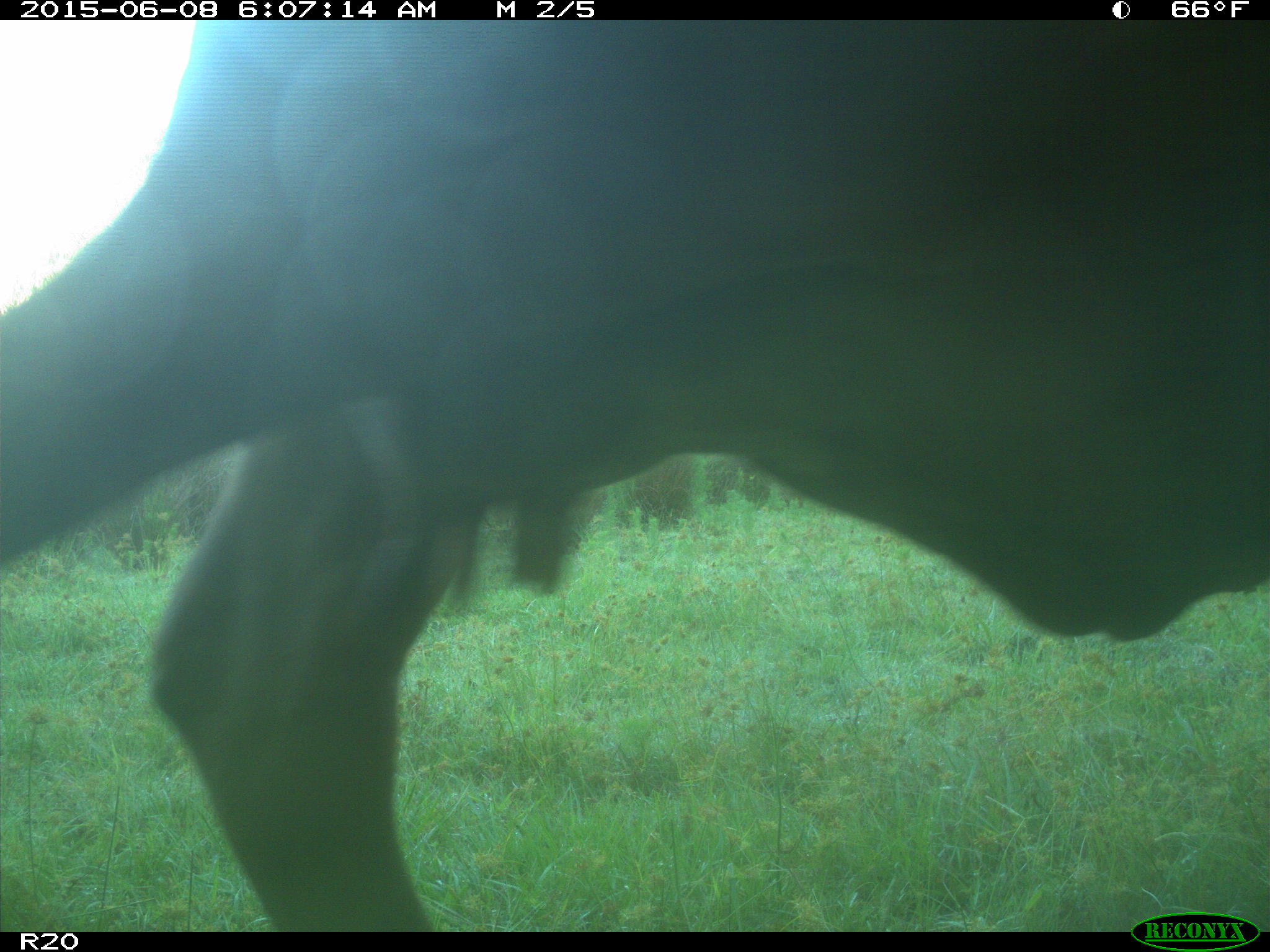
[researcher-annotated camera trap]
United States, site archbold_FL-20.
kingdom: Animalia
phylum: Chordata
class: Mammalia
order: Artiodactyla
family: Bovidae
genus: Bos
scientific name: Bos taurus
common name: domestic cow